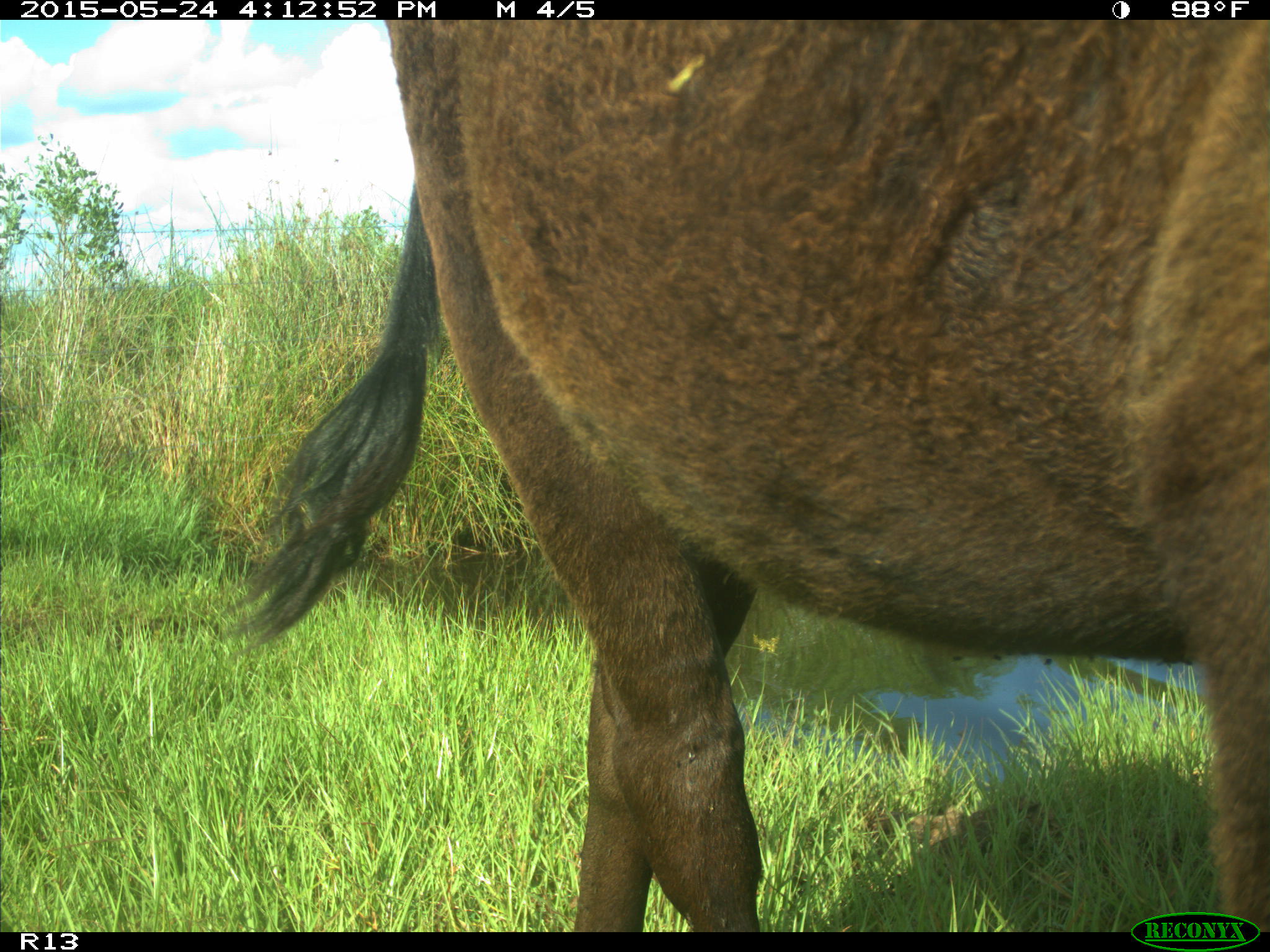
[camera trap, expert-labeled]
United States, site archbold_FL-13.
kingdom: Animalia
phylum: Chordata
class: Mammalia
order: Artiodactyla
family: Bovidae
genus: Bos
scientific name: Bos taurus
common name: domestic cow